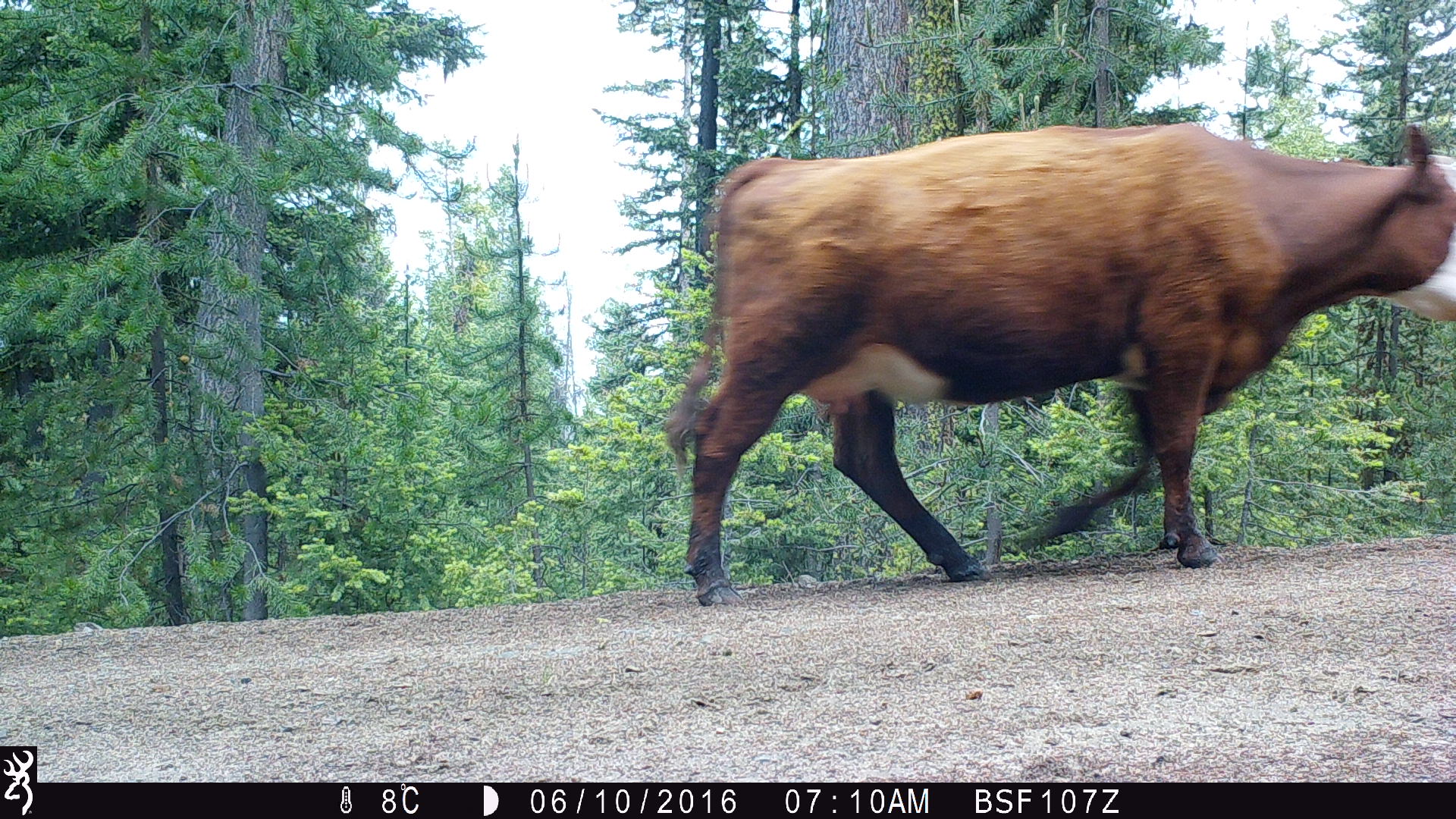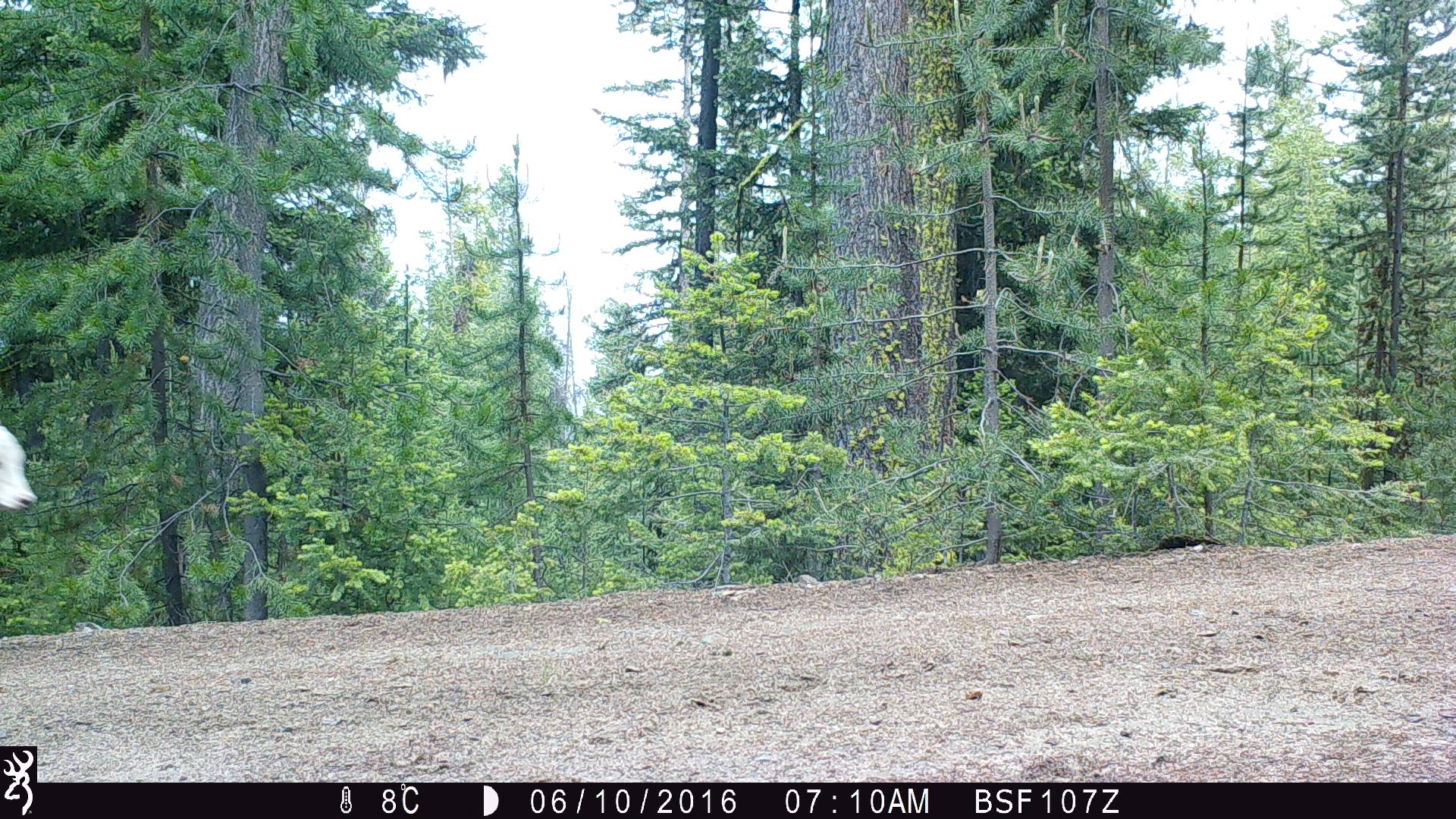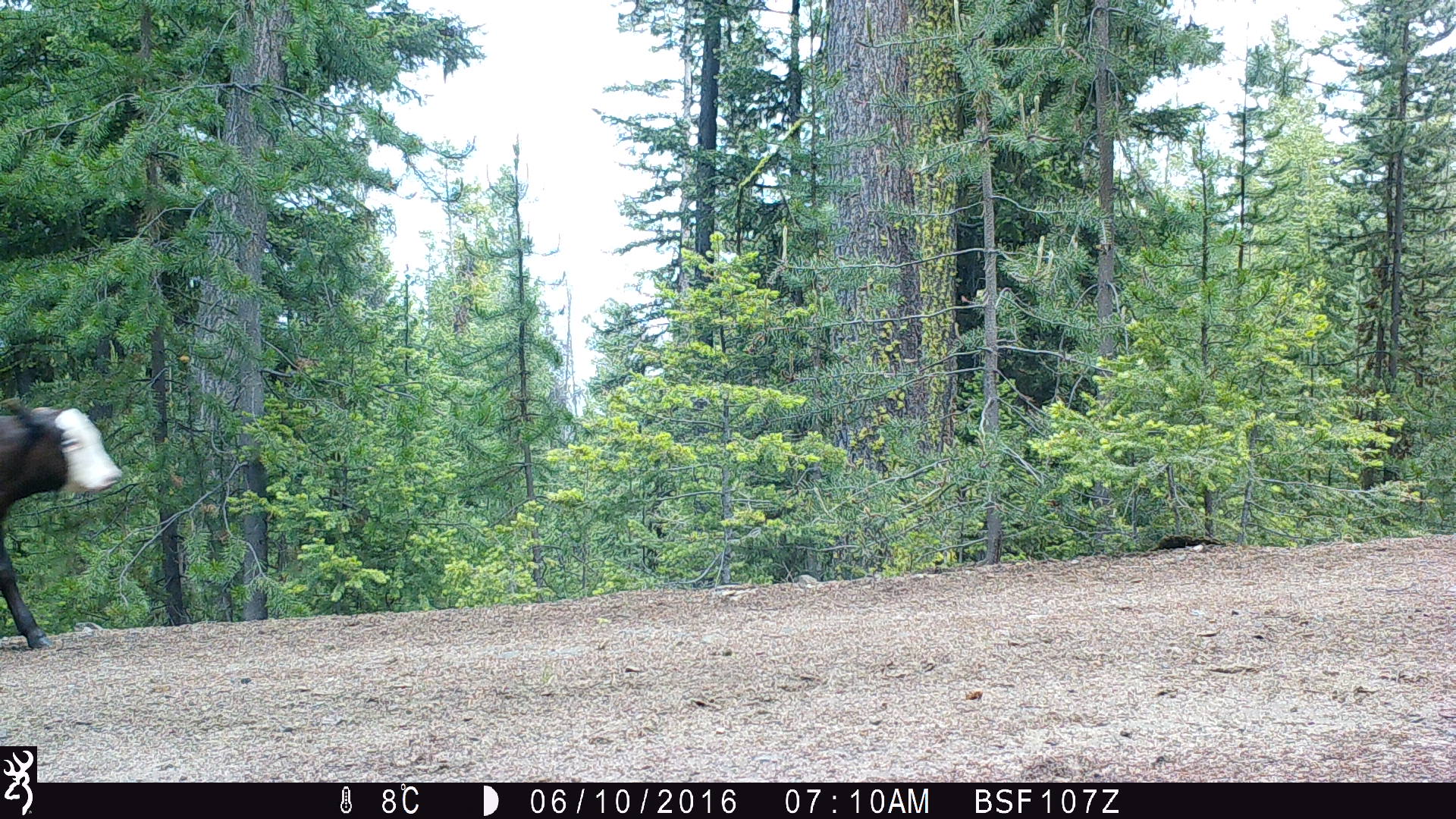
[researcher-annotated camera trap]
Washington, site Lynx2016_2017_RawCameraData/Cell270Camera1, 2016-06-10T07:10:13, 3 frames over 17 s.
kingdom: Animalia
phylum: Chordata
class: Mammalia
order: Artiodactyla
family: Bovidae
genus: Bos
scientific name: Bos taurus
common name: domestic cattle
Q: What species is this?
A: Domestic cattle (Bos taurus).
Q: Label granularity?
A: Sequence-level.